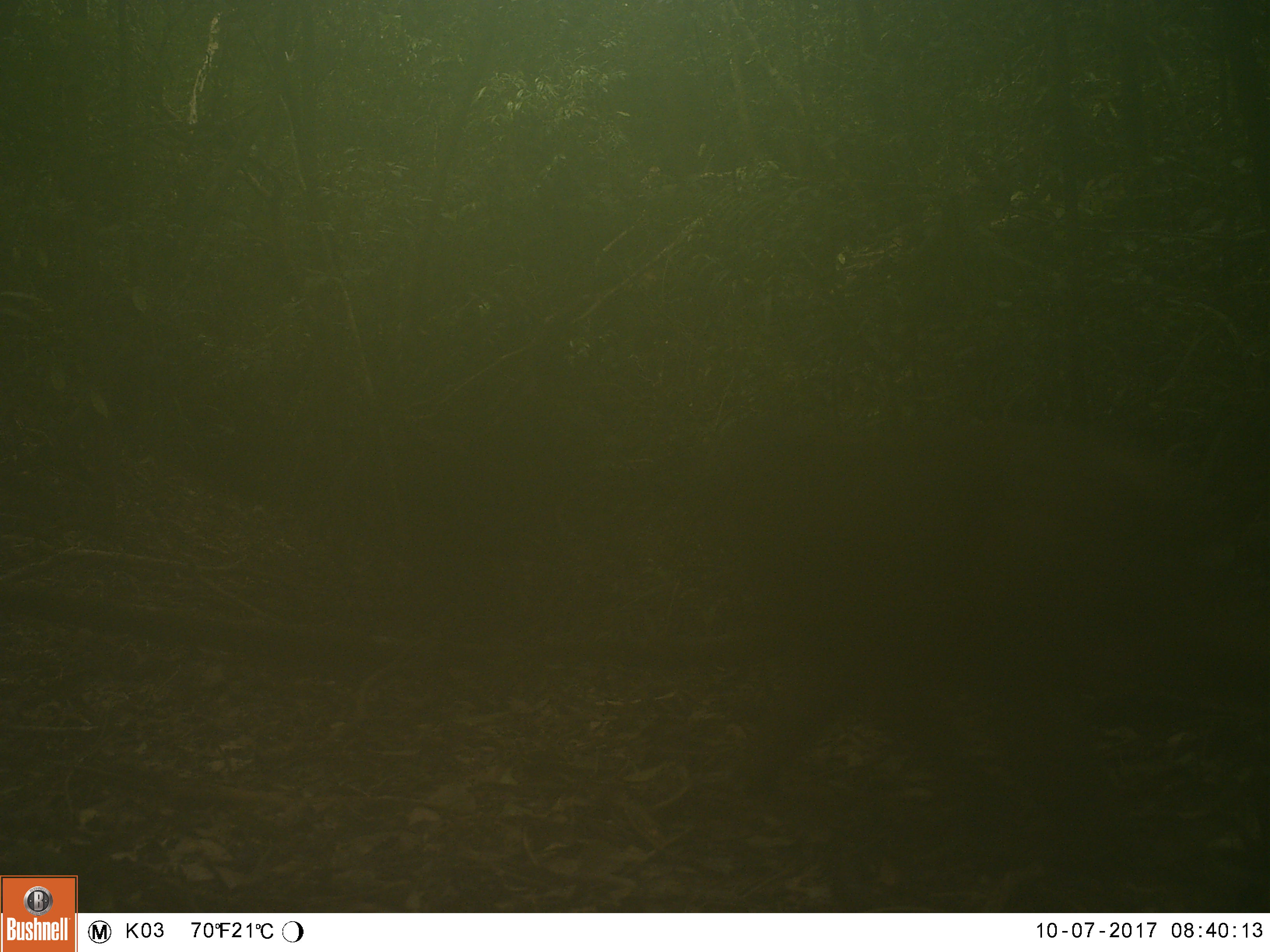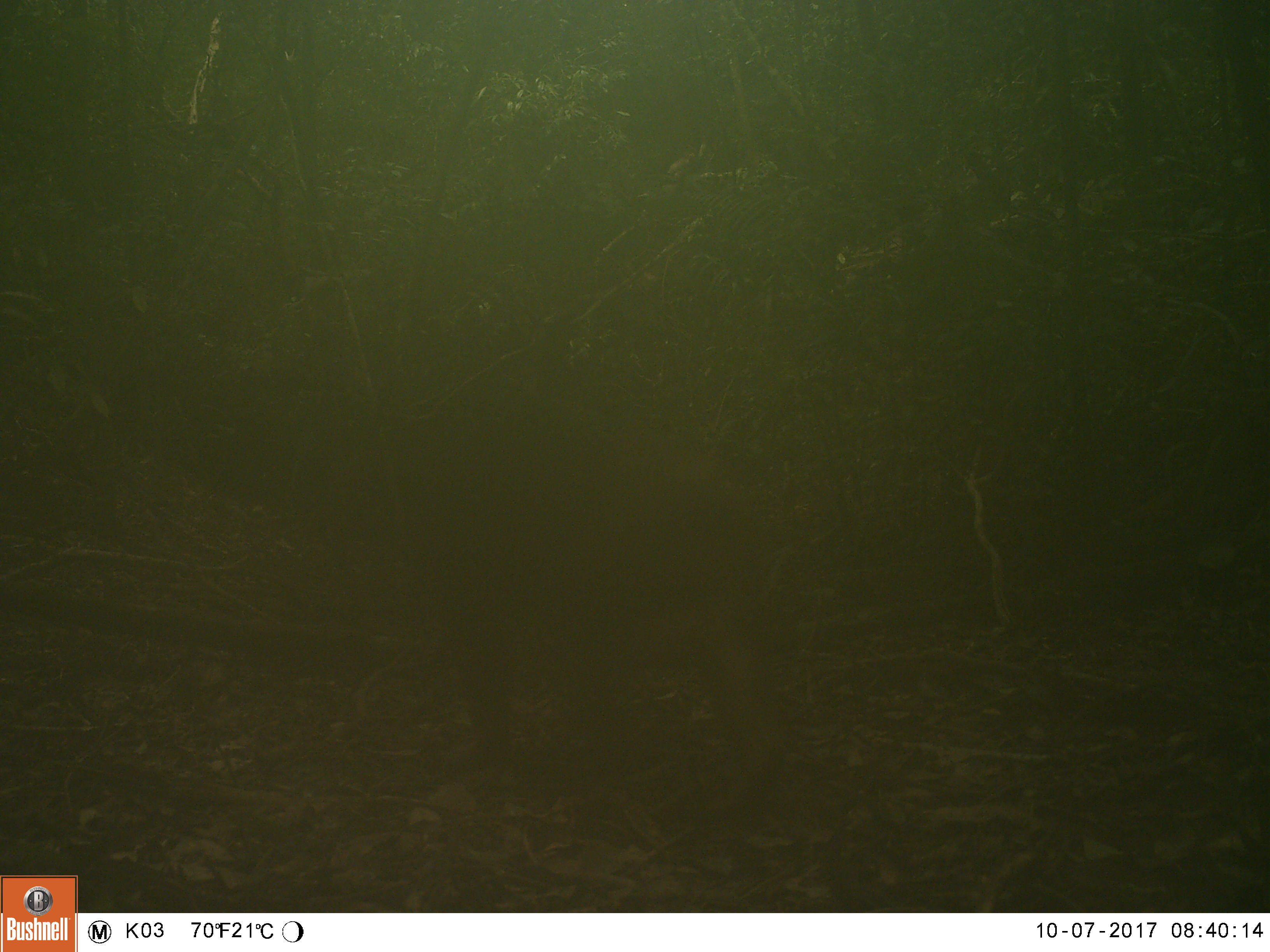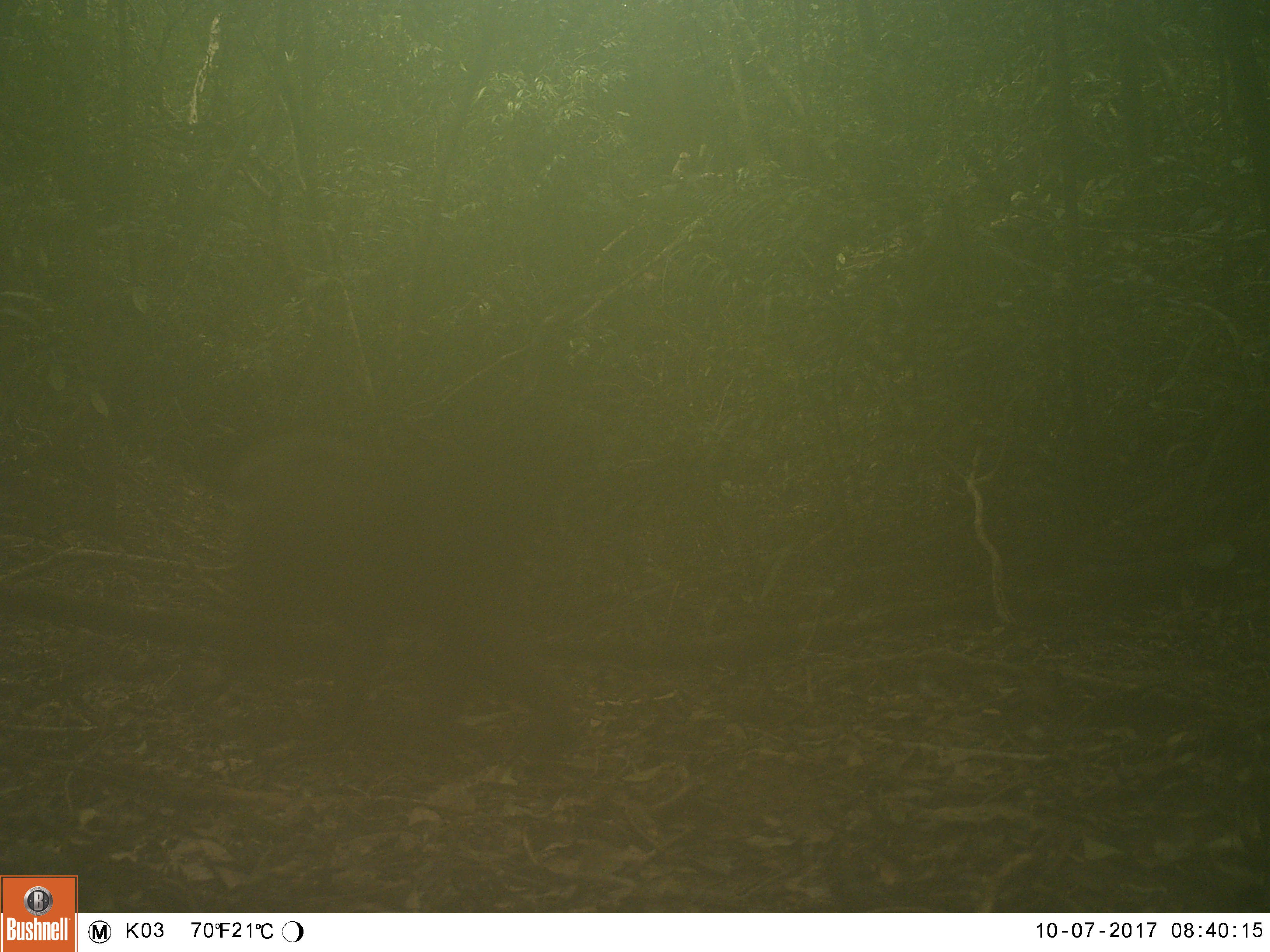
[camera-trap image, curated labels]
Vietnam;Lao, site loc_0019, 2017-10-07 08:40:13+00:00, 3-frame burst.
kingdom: Animalia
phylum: Chordata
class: Mammalia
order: Primates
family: Cercopithecidae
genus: Macaca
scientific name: Macaca arctoides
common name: stump-tailed macaque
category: stump tailed macaque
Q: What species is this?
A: Stump tailed macaque (stump-tailed macaque) (Macaca arctoides).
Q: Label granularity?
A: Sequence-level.